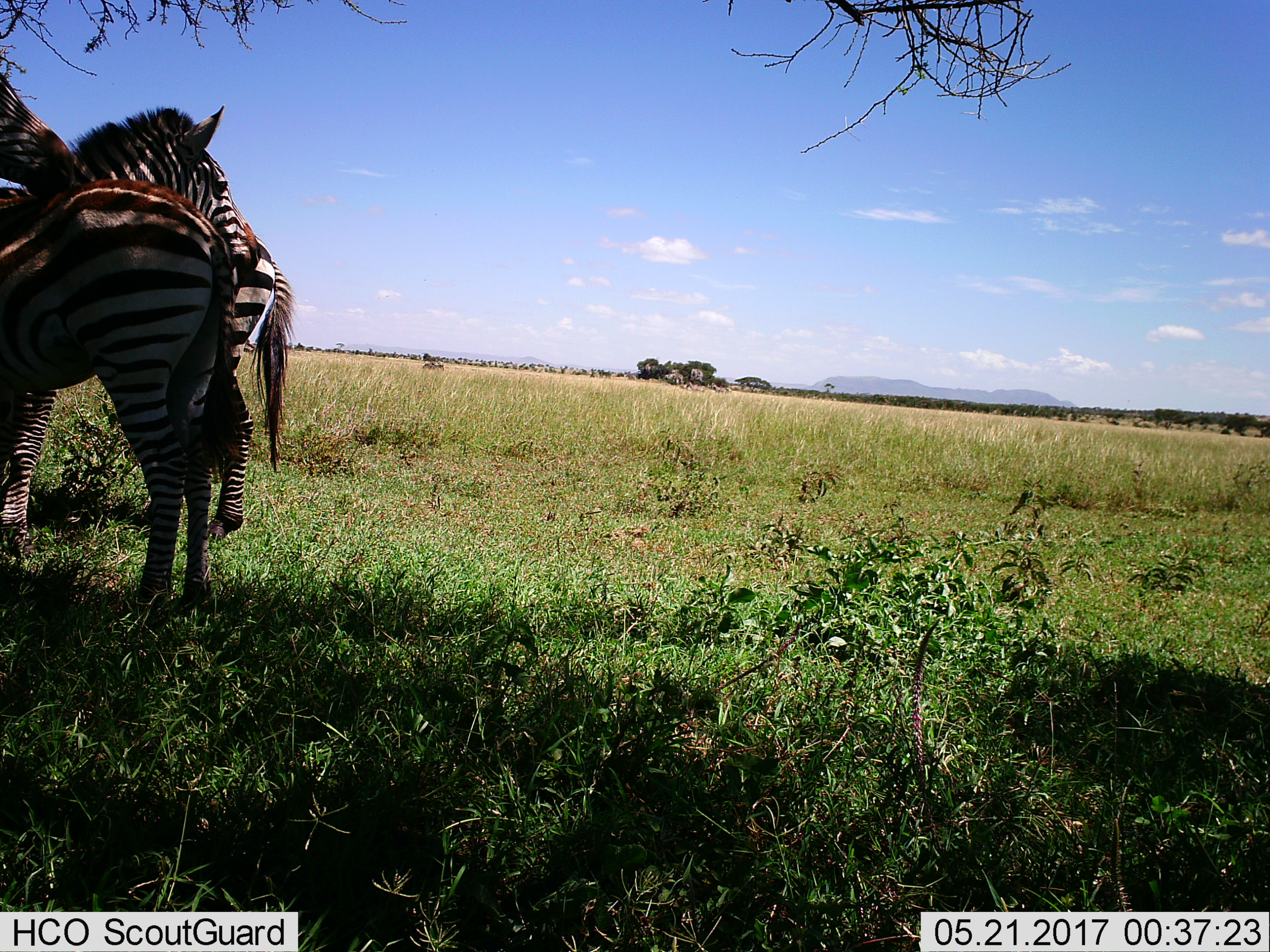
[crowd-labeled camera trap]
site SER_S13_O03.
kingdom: Animalia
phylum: Chordata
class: Mammalia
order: Perissodactyla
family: Equidae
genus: Equus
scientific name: Equus quagga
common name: plains zebra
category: zebraplains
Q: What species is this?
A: Zebraplains (plains zebra) (Equus quagga).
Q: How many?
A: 4.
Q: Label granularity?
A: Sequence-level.